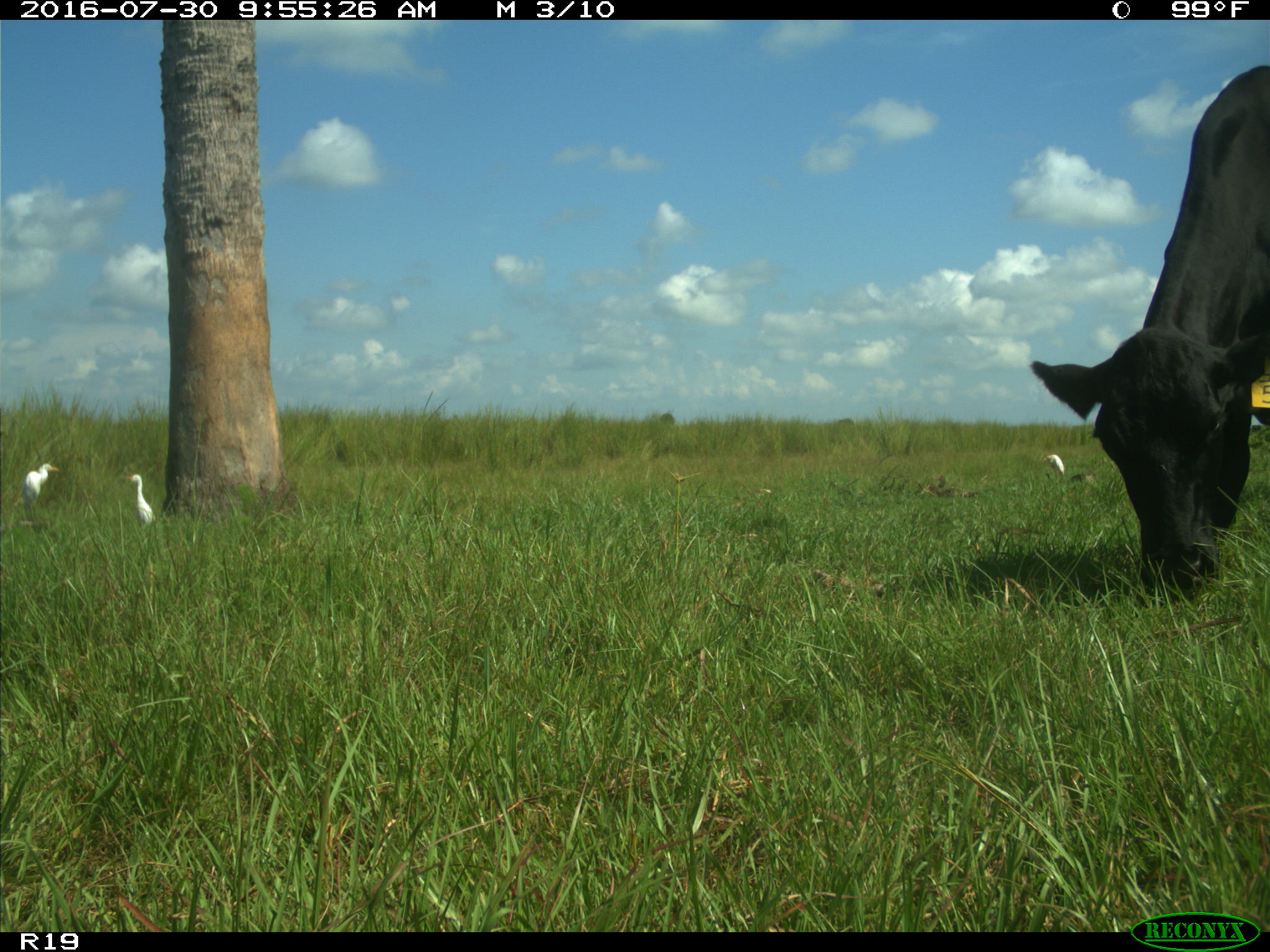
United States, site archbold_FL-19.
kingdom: Animalia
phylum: Chordata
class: Mammalia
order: Artiodactyla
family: Bovidae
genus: Bos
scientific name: Bos taurus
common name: domestic cow